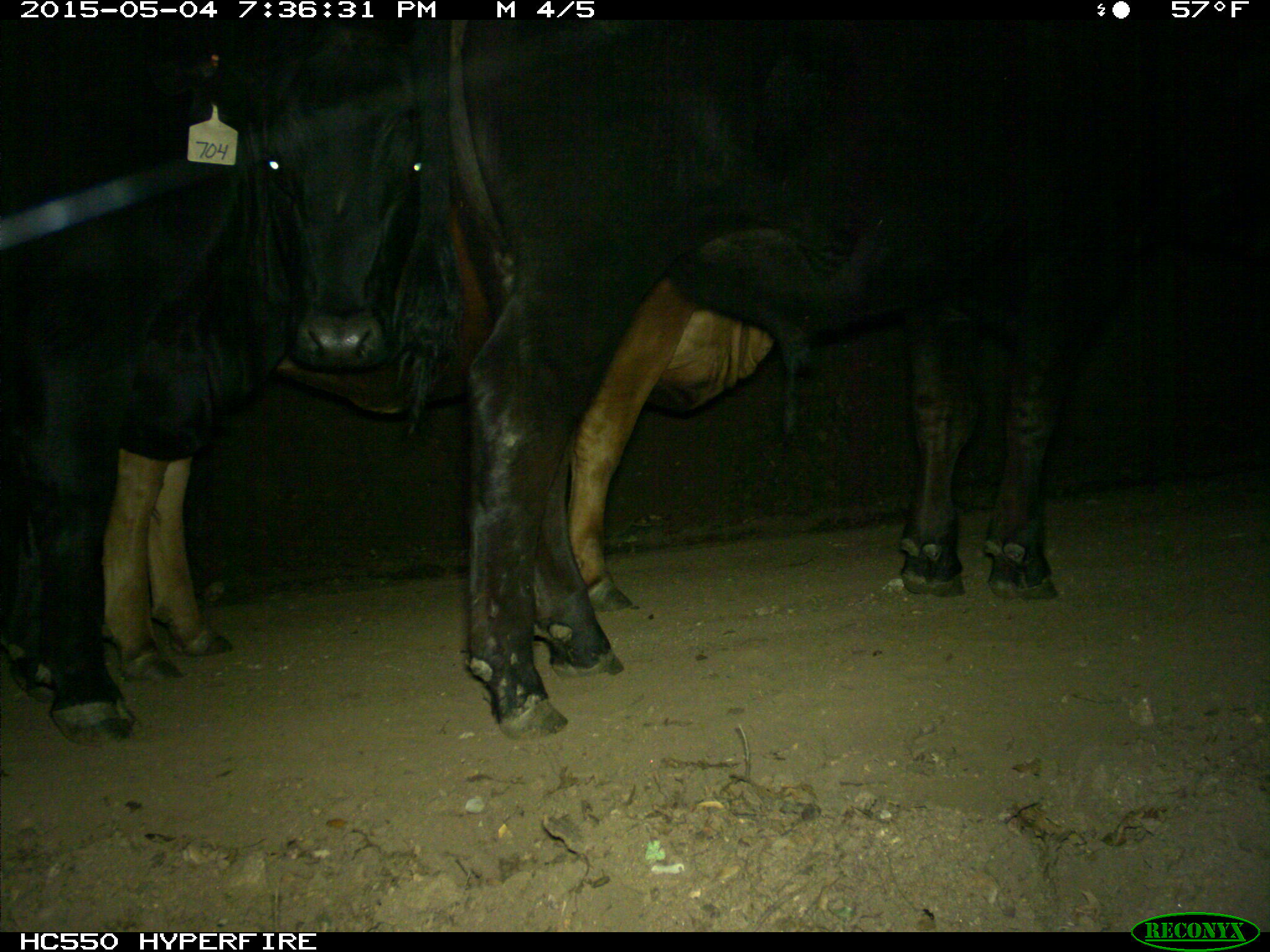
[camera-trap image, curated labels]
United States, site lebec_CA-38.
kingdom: Animalia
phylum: Chordata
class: Mammalia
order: Artiodactyla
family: Bovidae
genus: Bos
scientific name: Bos taurus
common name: domestic cow